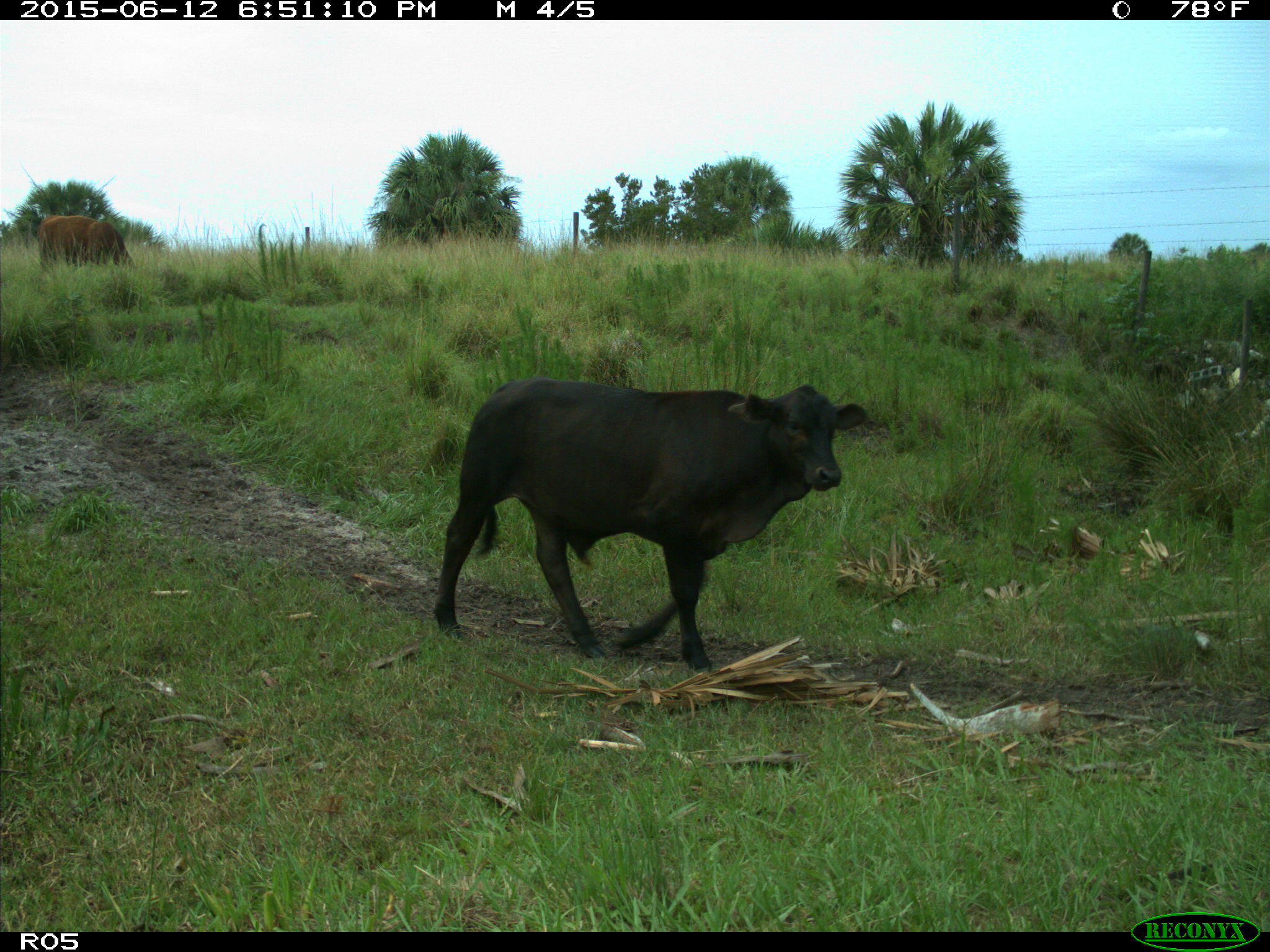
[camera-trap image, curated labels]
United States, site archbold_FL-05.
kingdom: Animalia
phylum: Chordata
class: Mammalia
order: Artiodactyla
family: Bovidae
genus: Bos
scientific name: Bos taurus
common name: domestic cow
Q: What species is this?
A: Bos taurus (domestic cow).